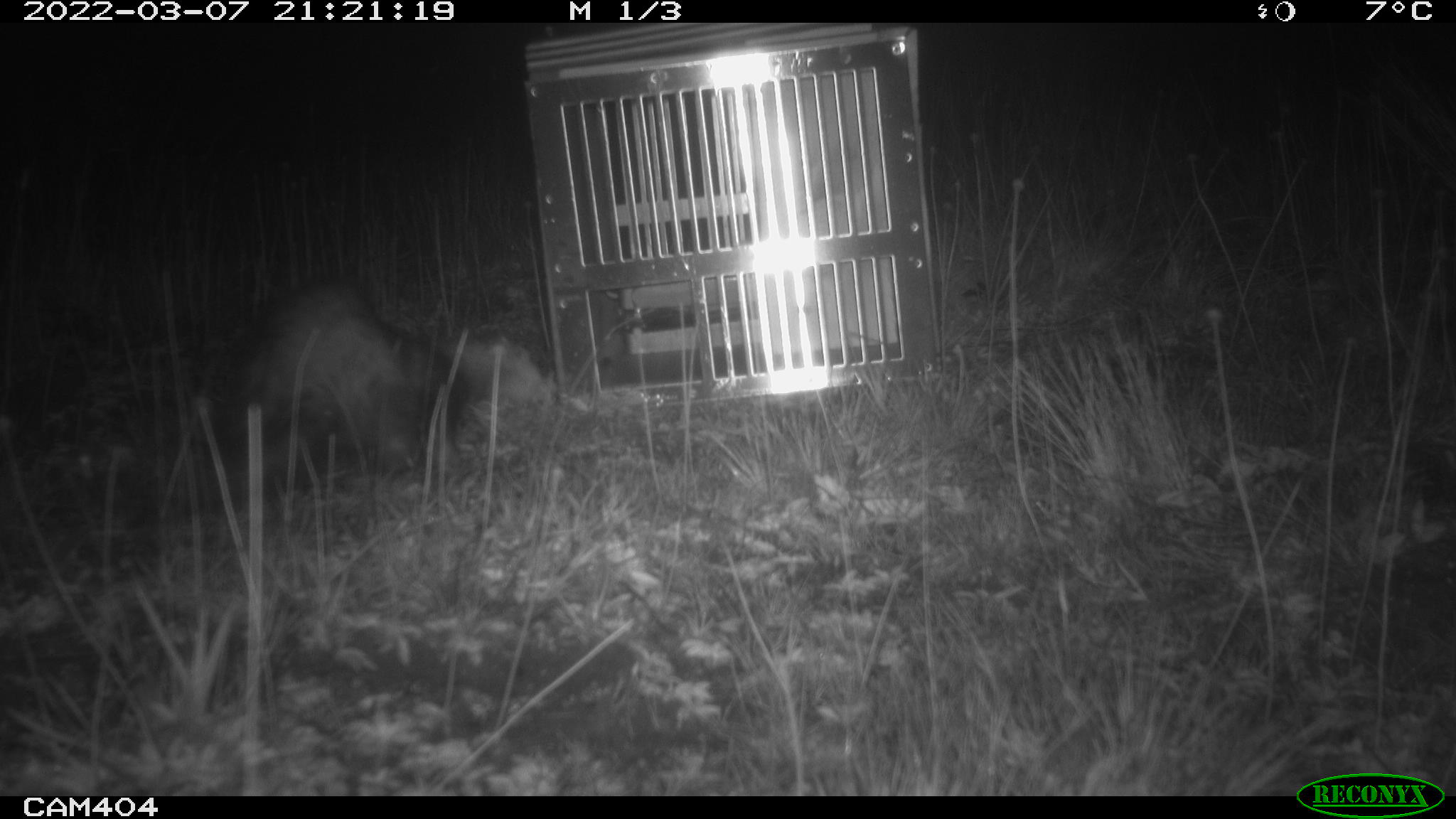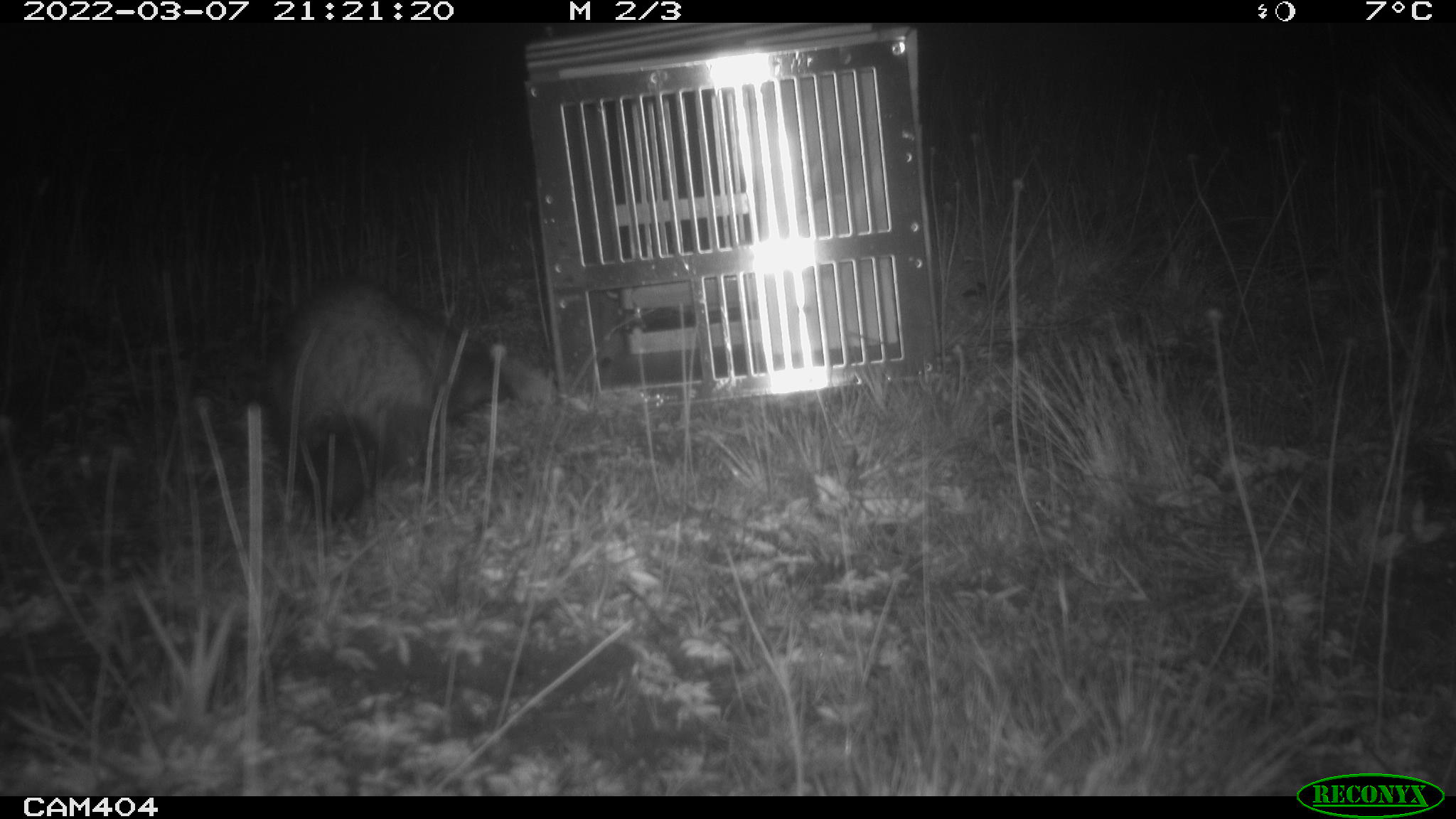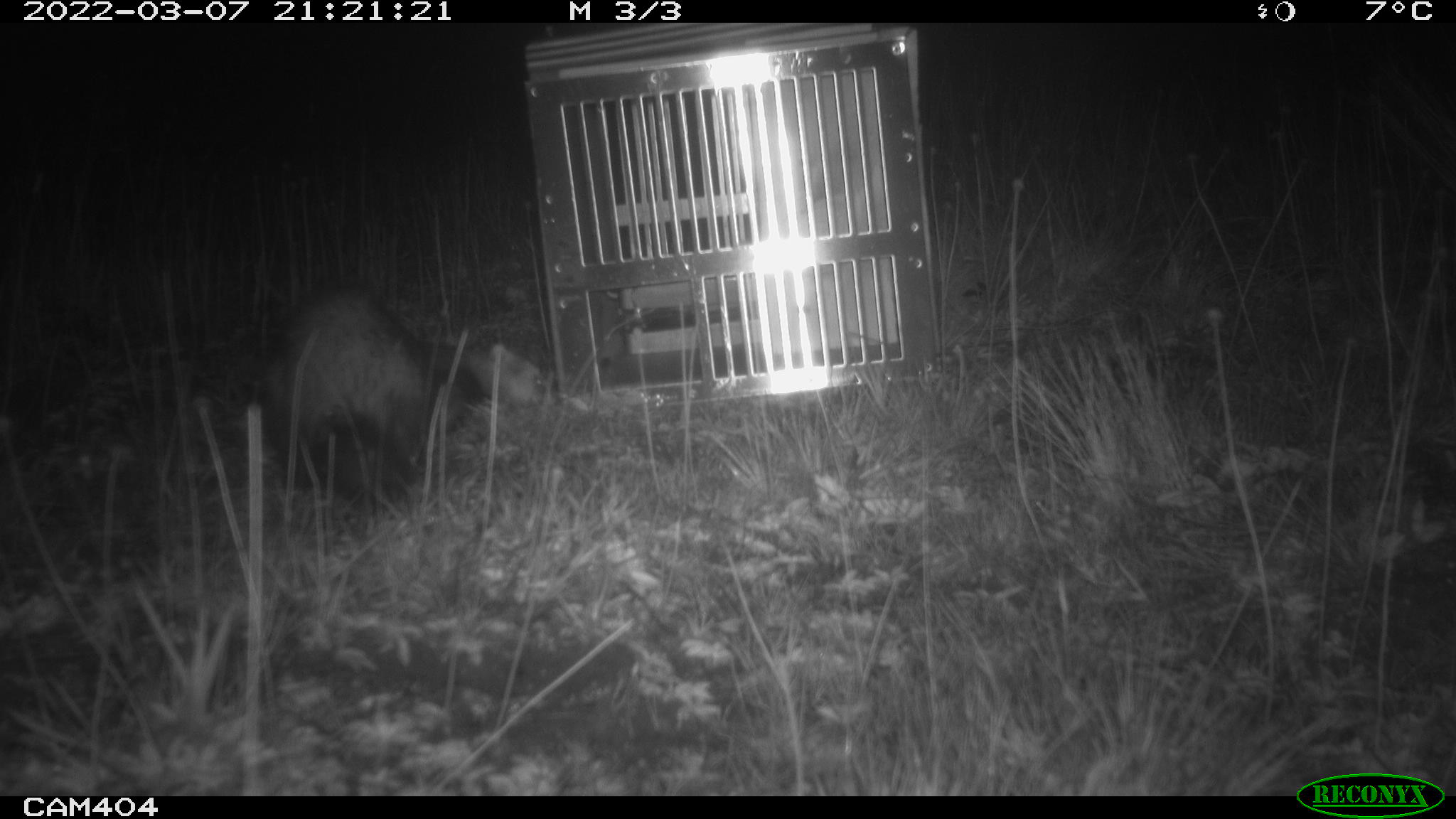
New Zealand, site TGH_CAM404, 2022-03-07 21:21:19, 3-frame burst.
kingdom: Animalia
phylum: Chordata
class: Mammalia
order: Carnivora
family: Mustelidae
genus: Mustela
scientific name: Mustela furo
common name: ferret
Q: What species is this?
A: Ferret (Mustela furo).